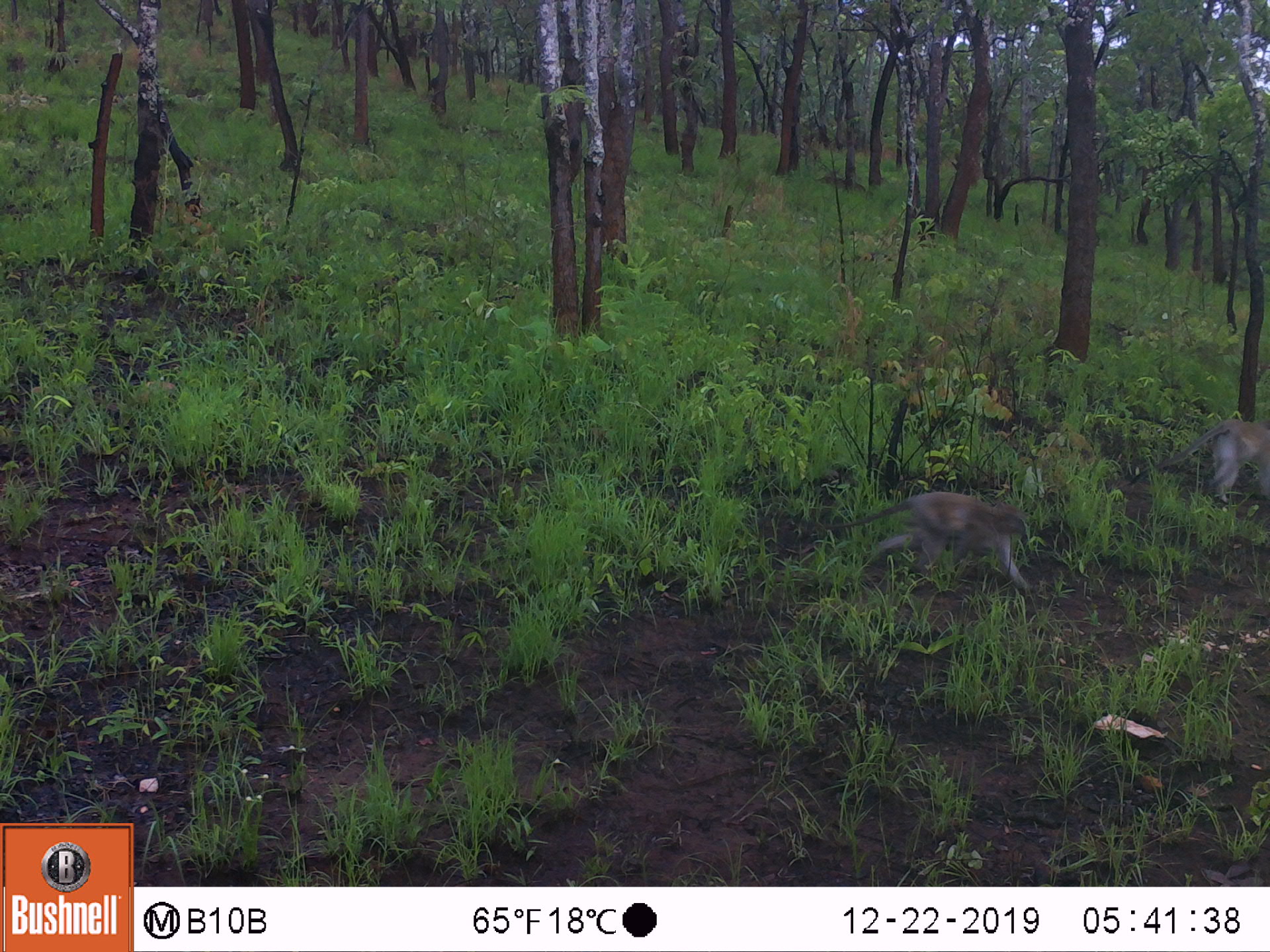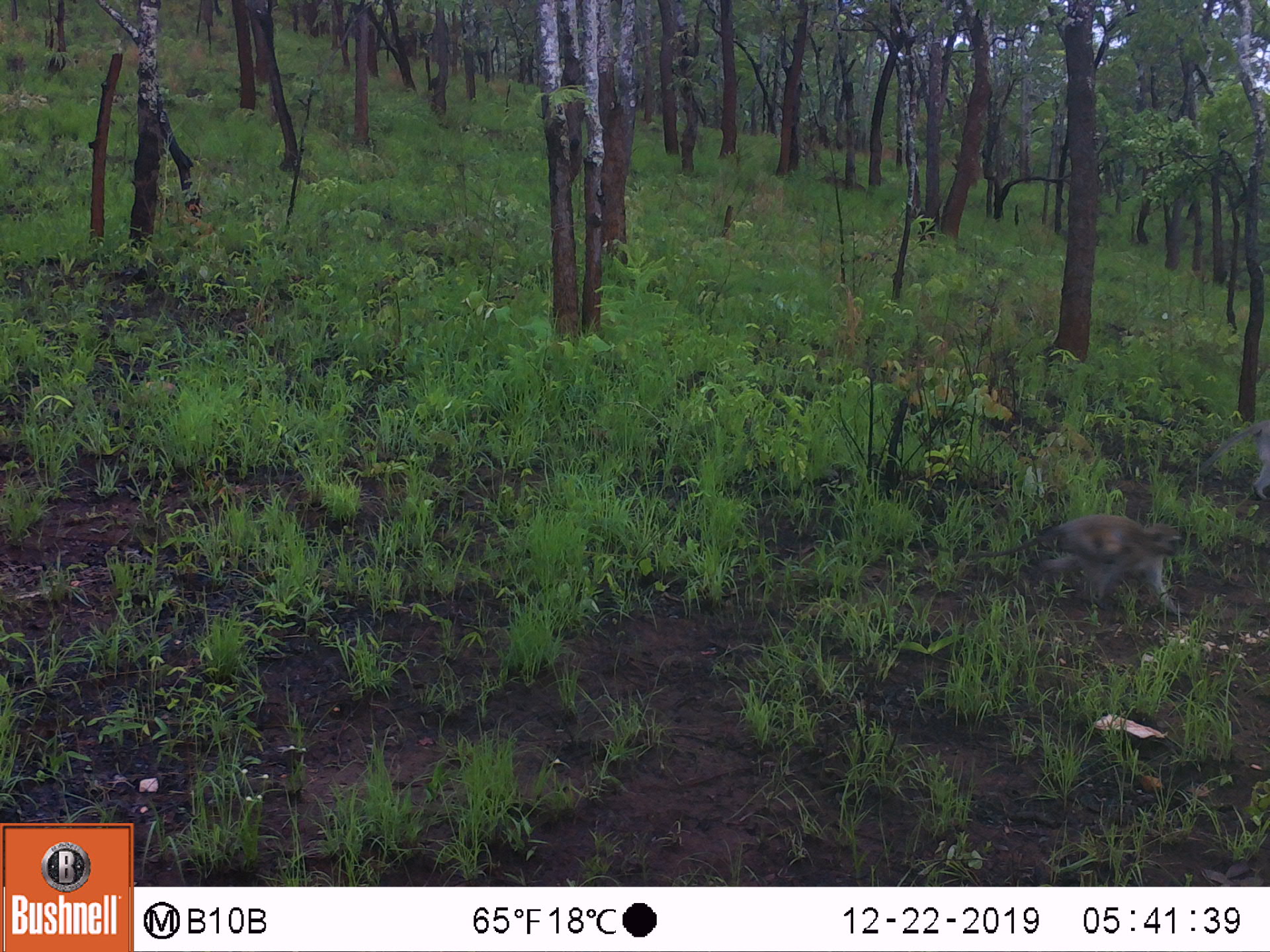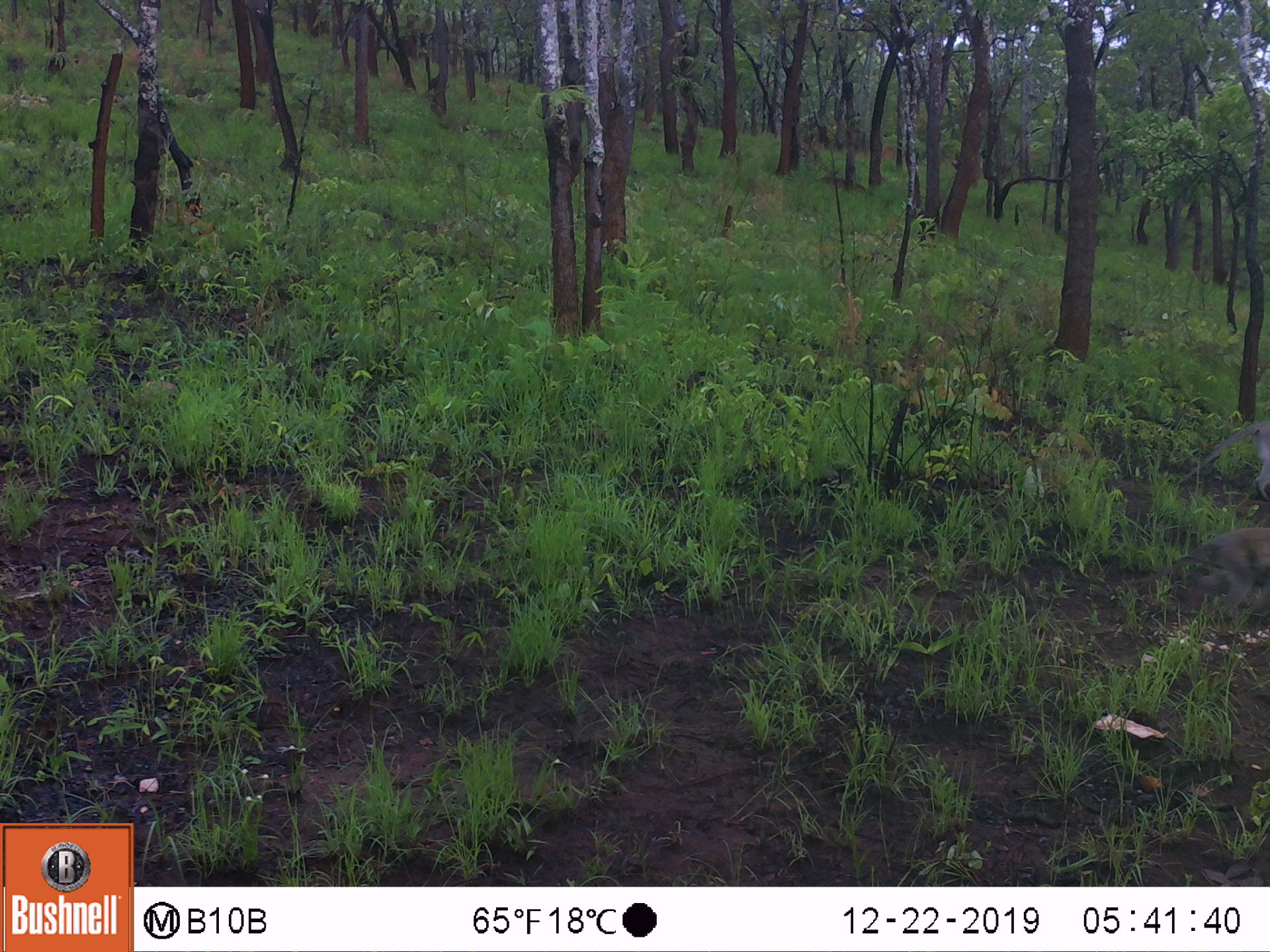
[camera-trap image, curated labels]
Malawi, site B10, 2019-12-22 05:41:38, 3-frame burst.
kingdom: Animalia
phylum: Chordata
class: Mammalia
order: Primates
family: Cercopithecidae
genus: Chlorocebus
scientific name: Chlorocebus pygerythrus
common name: vervet monkey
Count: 2.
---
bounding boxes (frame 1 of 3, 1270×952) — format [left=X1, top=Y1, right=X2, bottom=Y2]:
vervet monkey: [left=799, top=491, right=1034, bottom=596]; [left=1155, top=417, right=1262, bottom=522]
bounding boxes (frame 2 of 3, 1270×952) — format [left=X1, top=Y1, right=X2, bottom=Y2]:
vervet monkey: [left=929, top=507, right=1192, bottom=614]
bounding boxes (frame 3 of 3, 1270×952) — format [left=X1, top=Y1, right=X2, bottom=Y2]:
vervet monkey: [left=1162, top=522, right=1262, bottom=624]